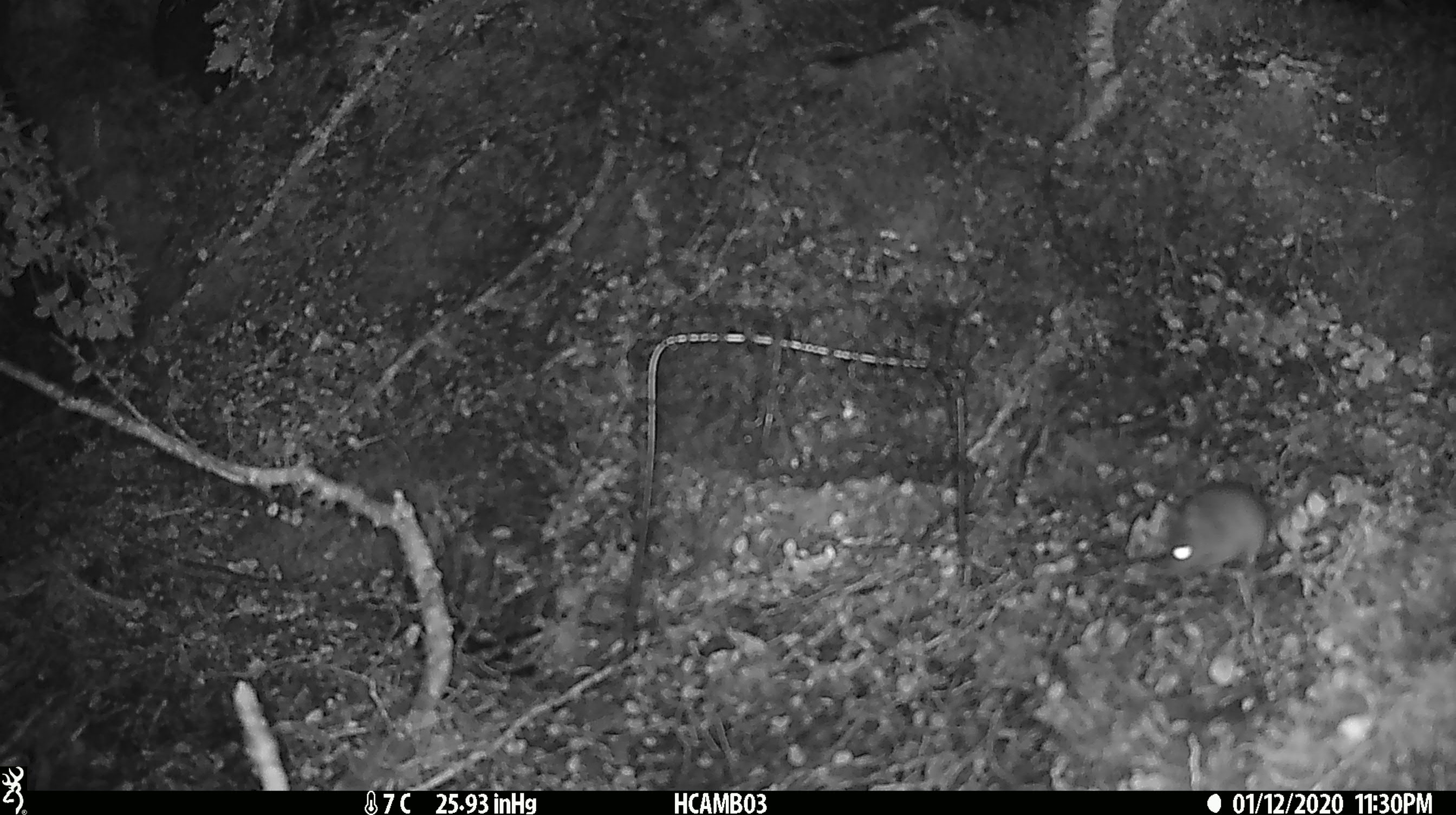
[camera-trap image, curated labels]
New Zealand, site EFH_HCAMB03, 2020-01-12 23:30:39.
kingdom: Animalia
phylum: Chordata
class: Mammalia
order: Rodentia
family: Muridae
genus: Mus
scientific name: Mus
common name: mouse